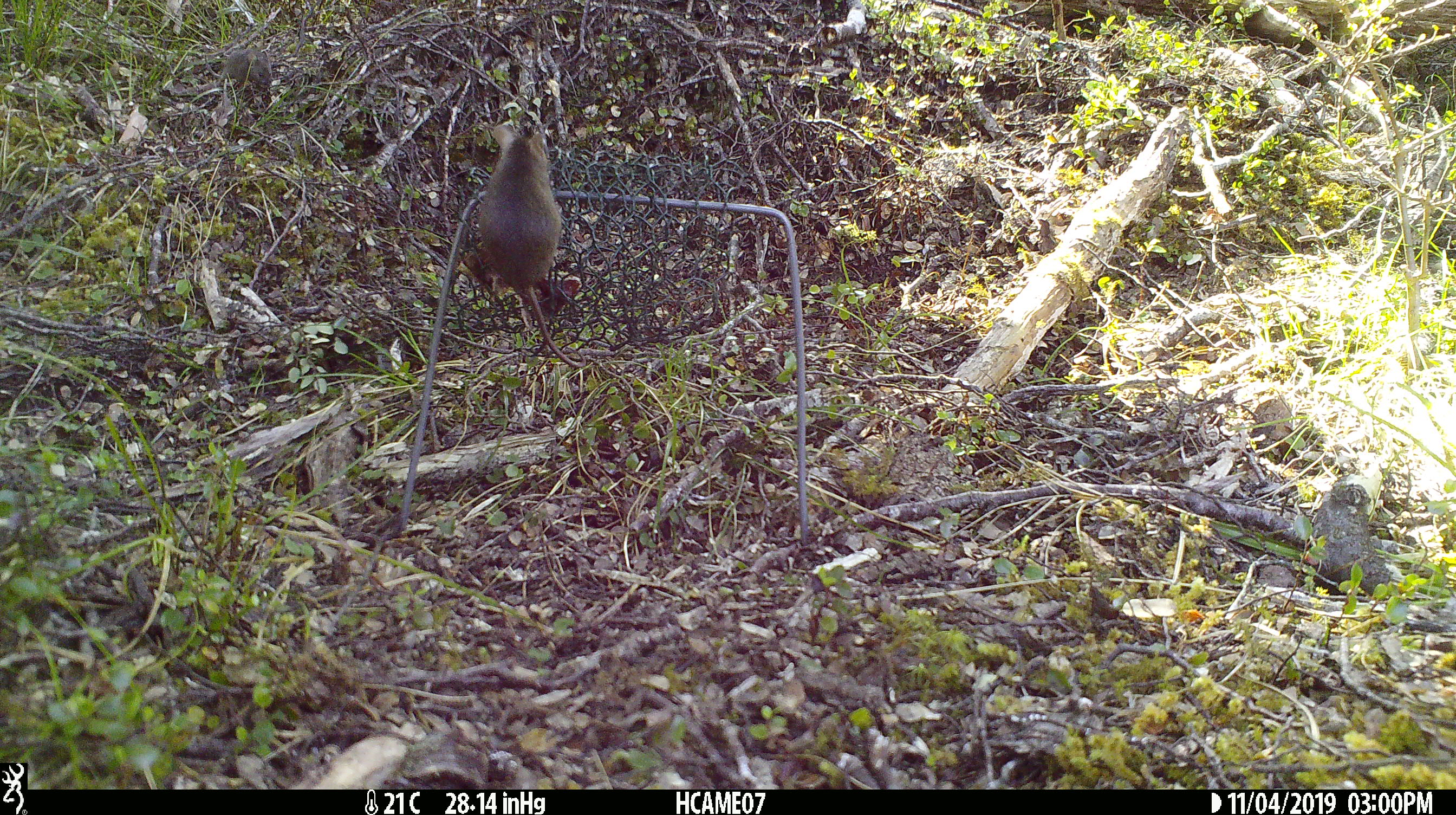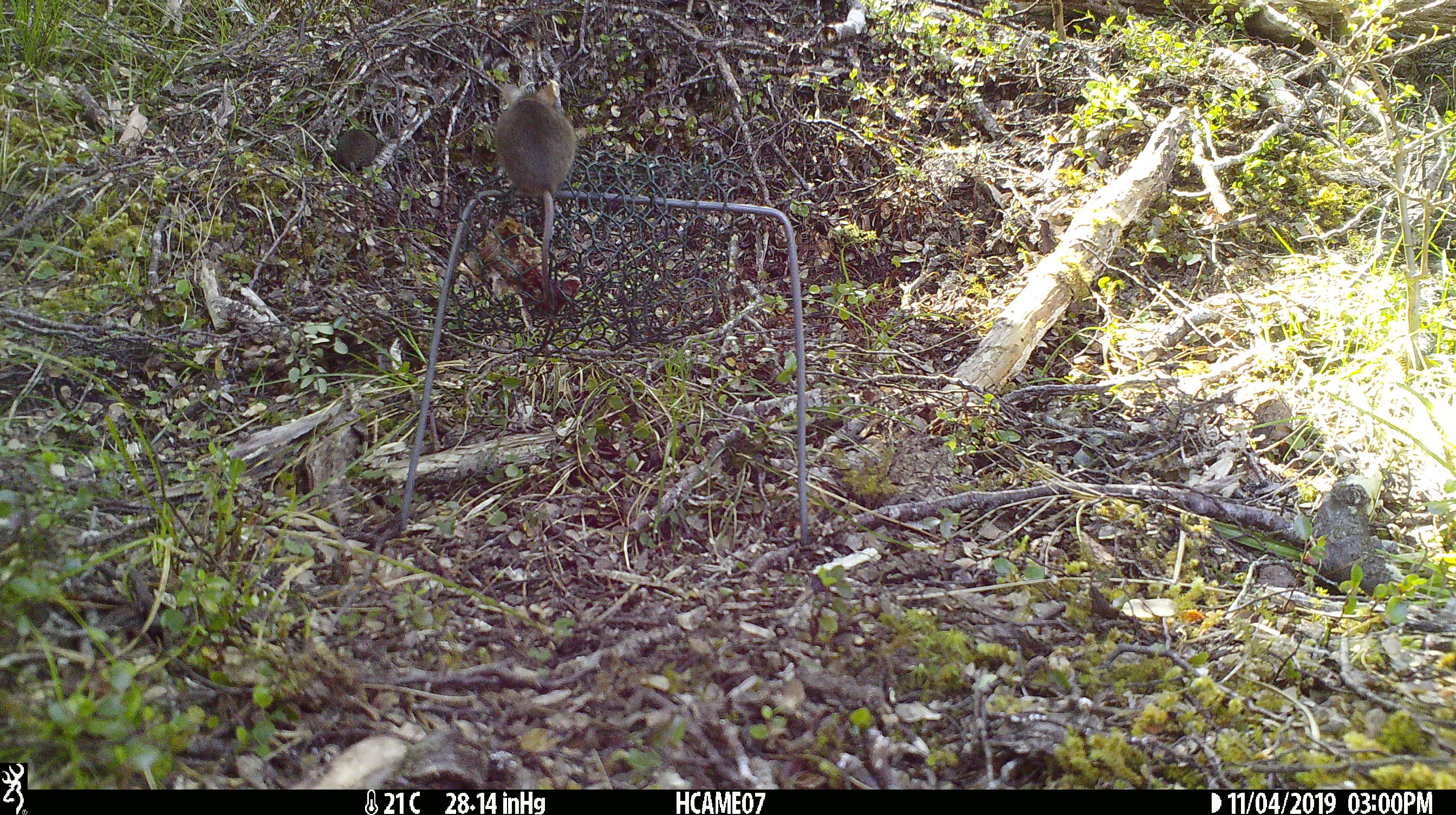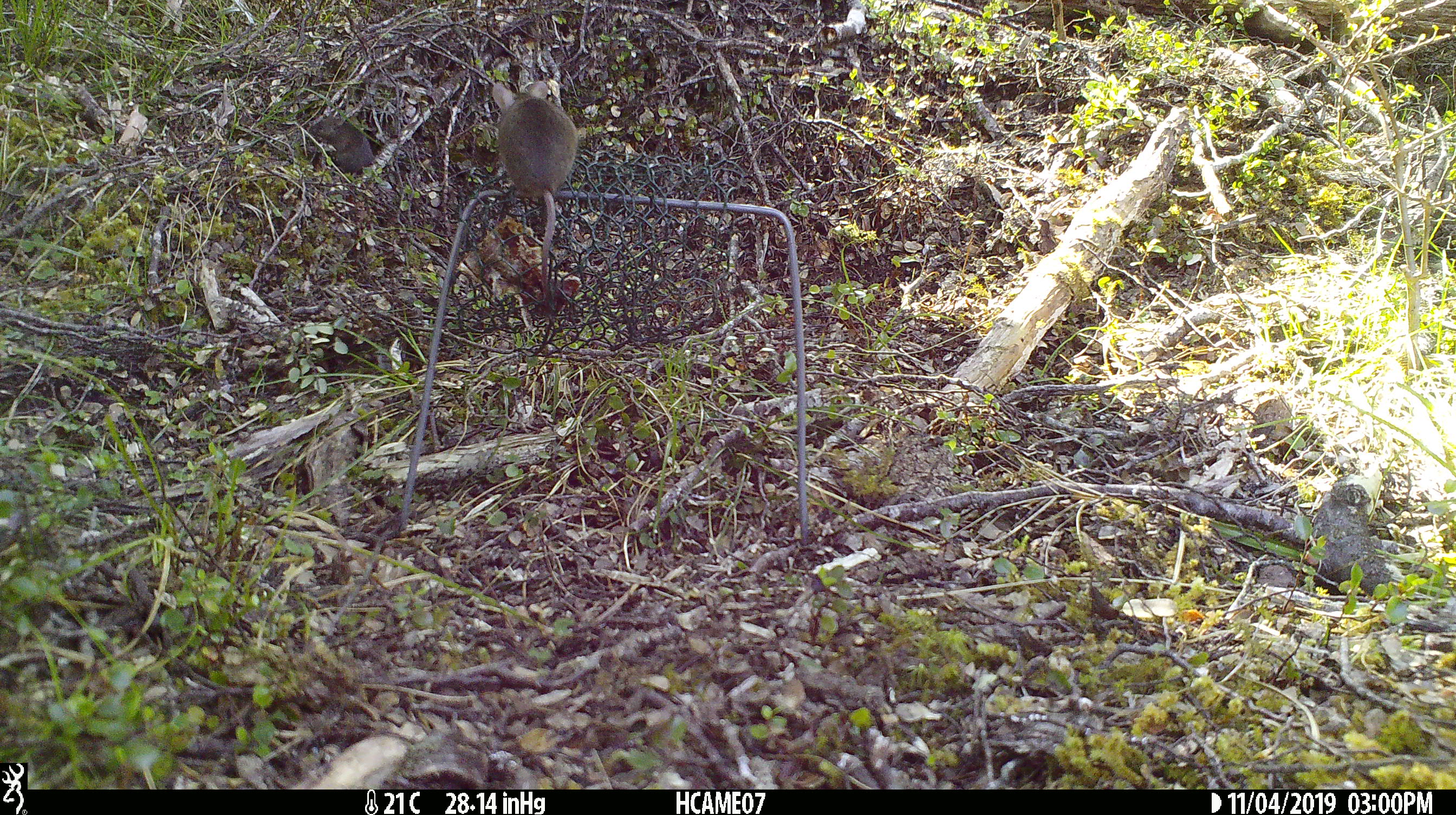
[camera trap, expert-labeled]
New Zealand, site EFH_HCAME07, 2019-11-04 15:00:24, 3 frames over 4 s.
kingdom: Animalia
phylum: Chordata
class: Mammalia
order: Rodentia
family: Muridae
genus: Mus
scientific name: Mus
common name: mouse